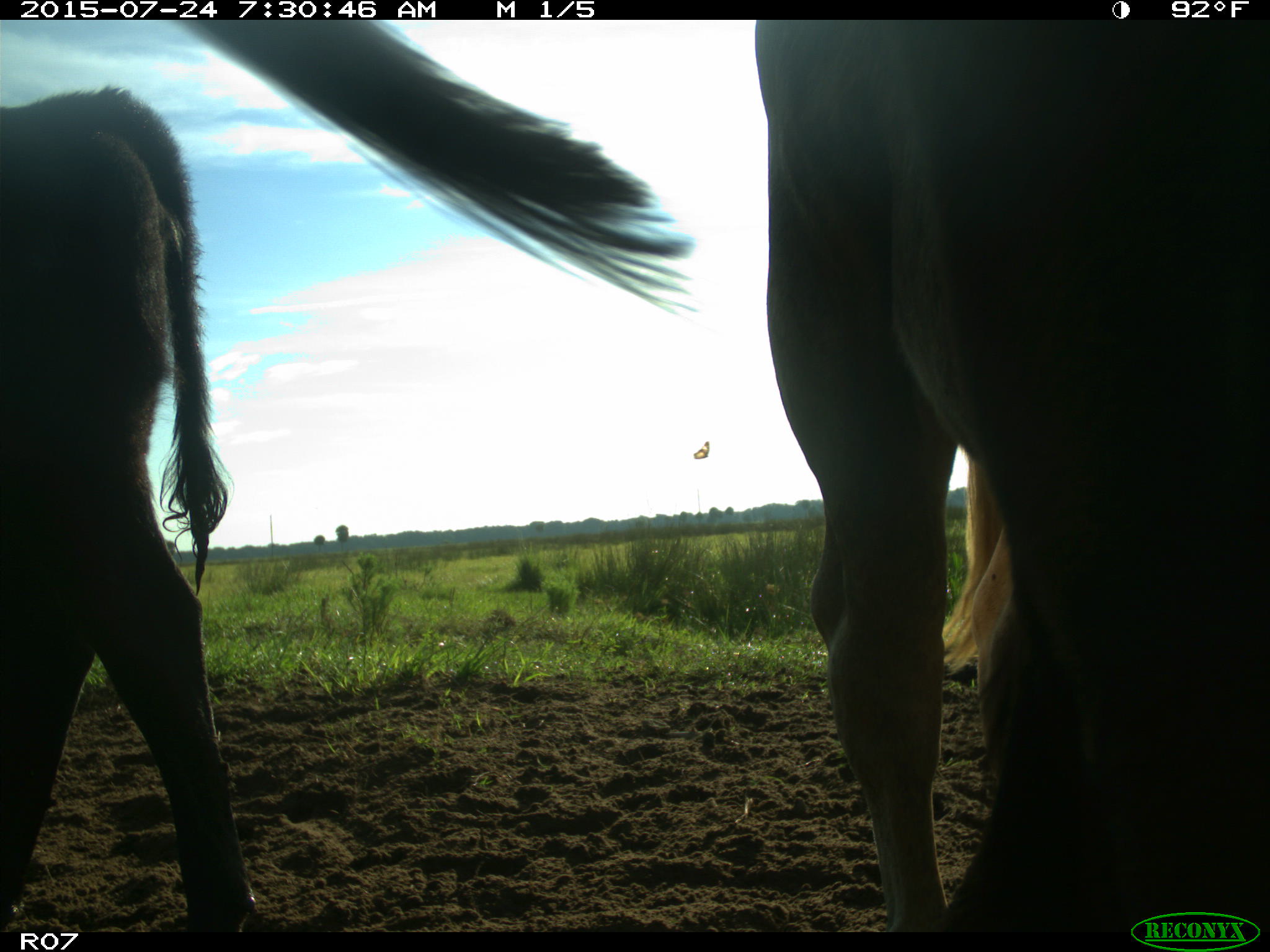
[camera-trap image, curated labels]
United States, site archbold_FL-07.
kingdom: Animalia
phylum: Chordata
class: Mammalia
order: Artiodactyla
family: Bovidae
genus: Bos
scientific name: Bos taurus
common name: domestic cow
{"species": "Bos taurus (domestic cow)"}